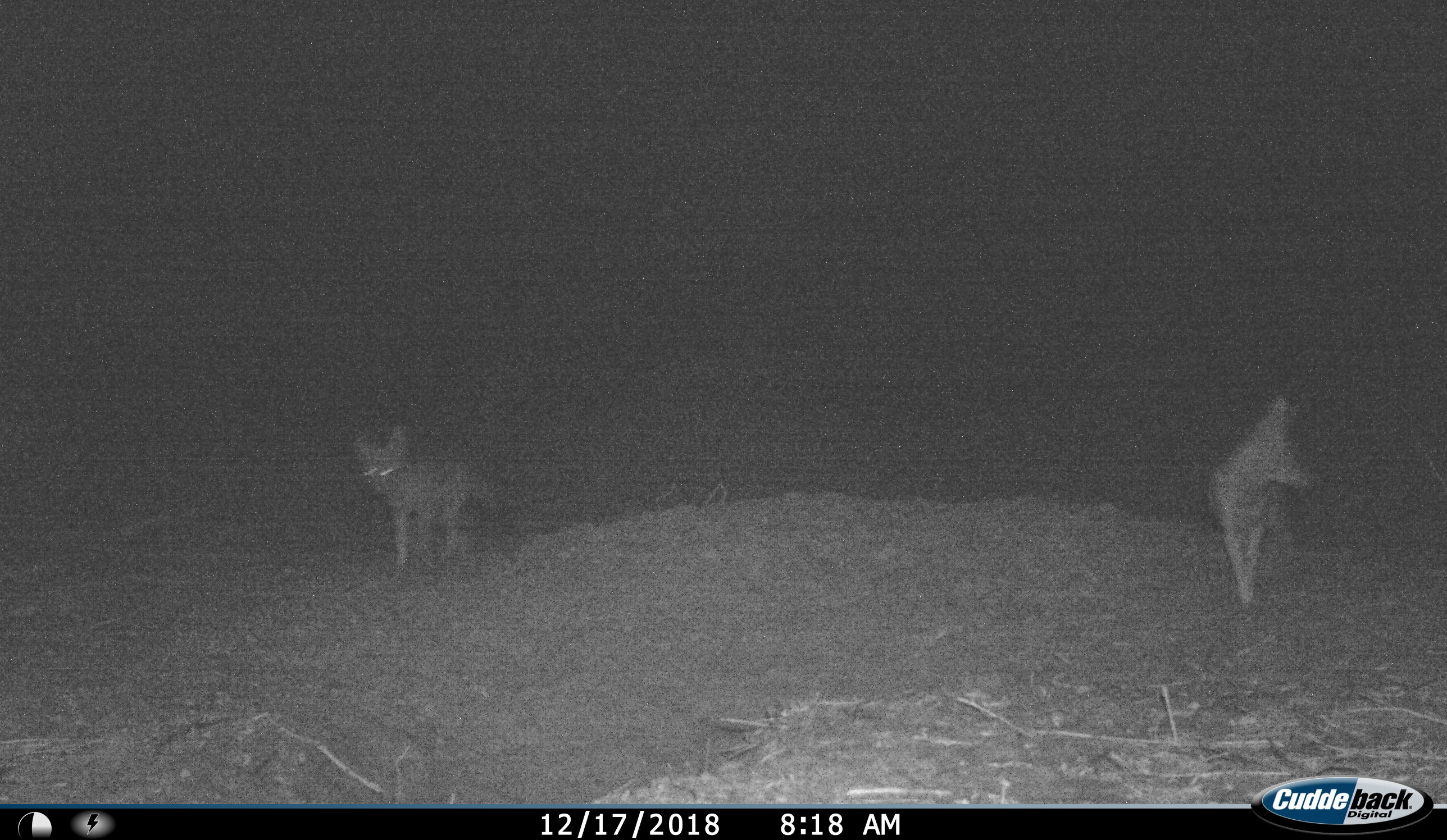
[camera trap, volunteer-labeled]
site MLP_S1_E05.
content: unidentified animal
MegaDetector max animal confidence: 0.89